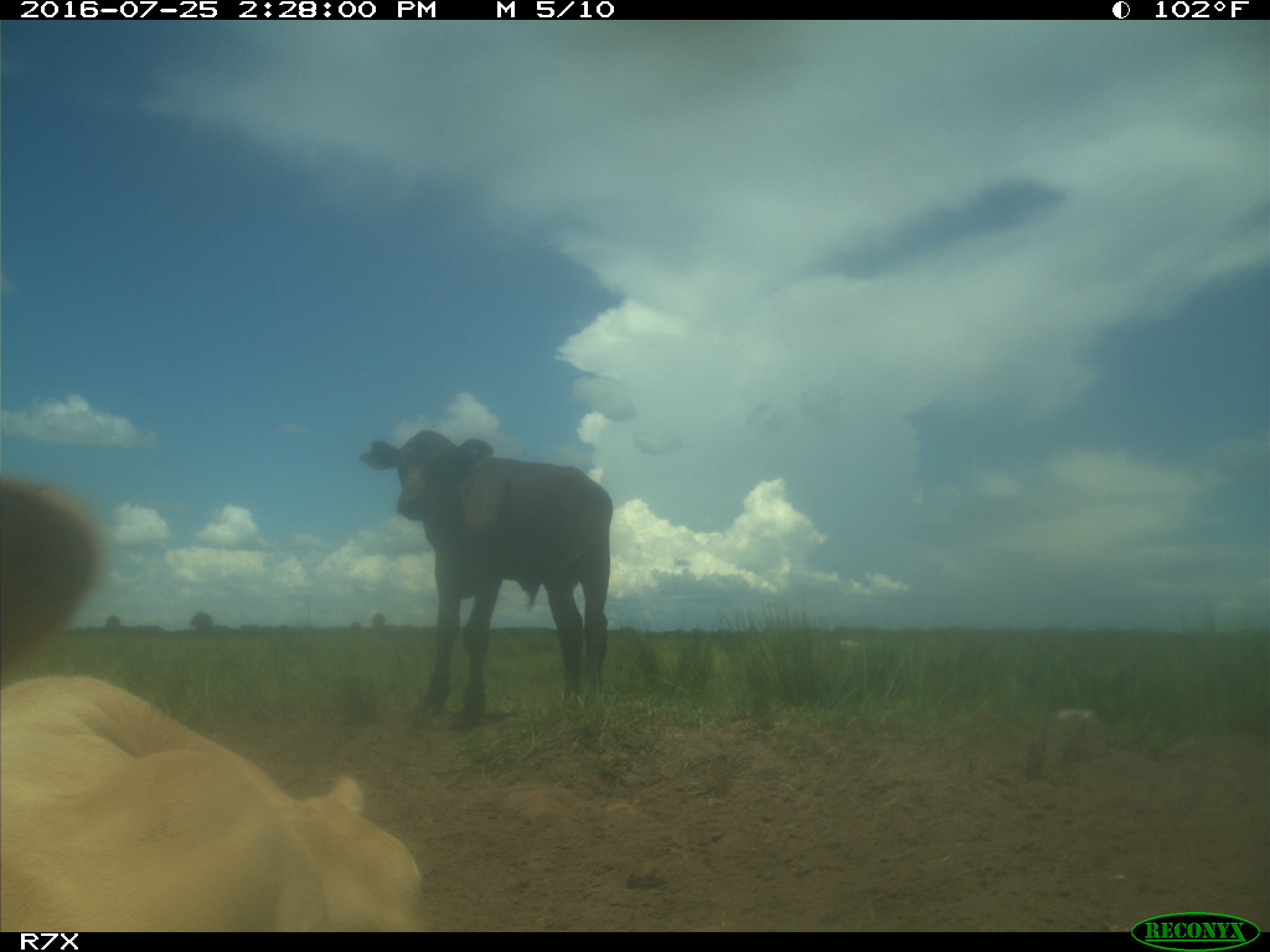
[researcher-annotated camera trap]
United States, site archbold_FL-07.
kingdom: Animalia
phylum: Chordata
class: Mammalia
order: Artiodactyla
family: Bovidae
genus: Bos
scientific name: Bos taurus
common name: domestic cow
Bos taurus (domestic cow).